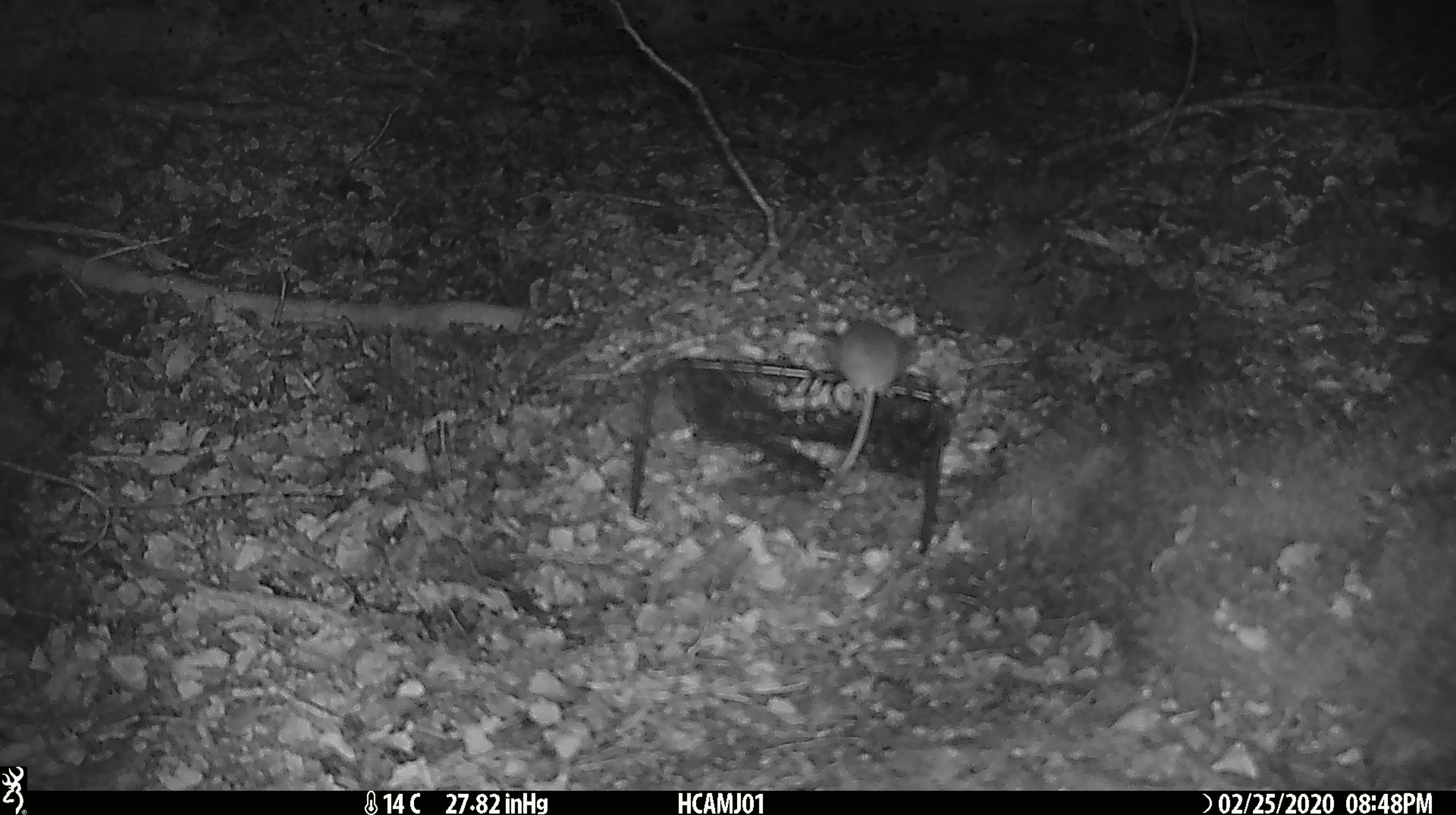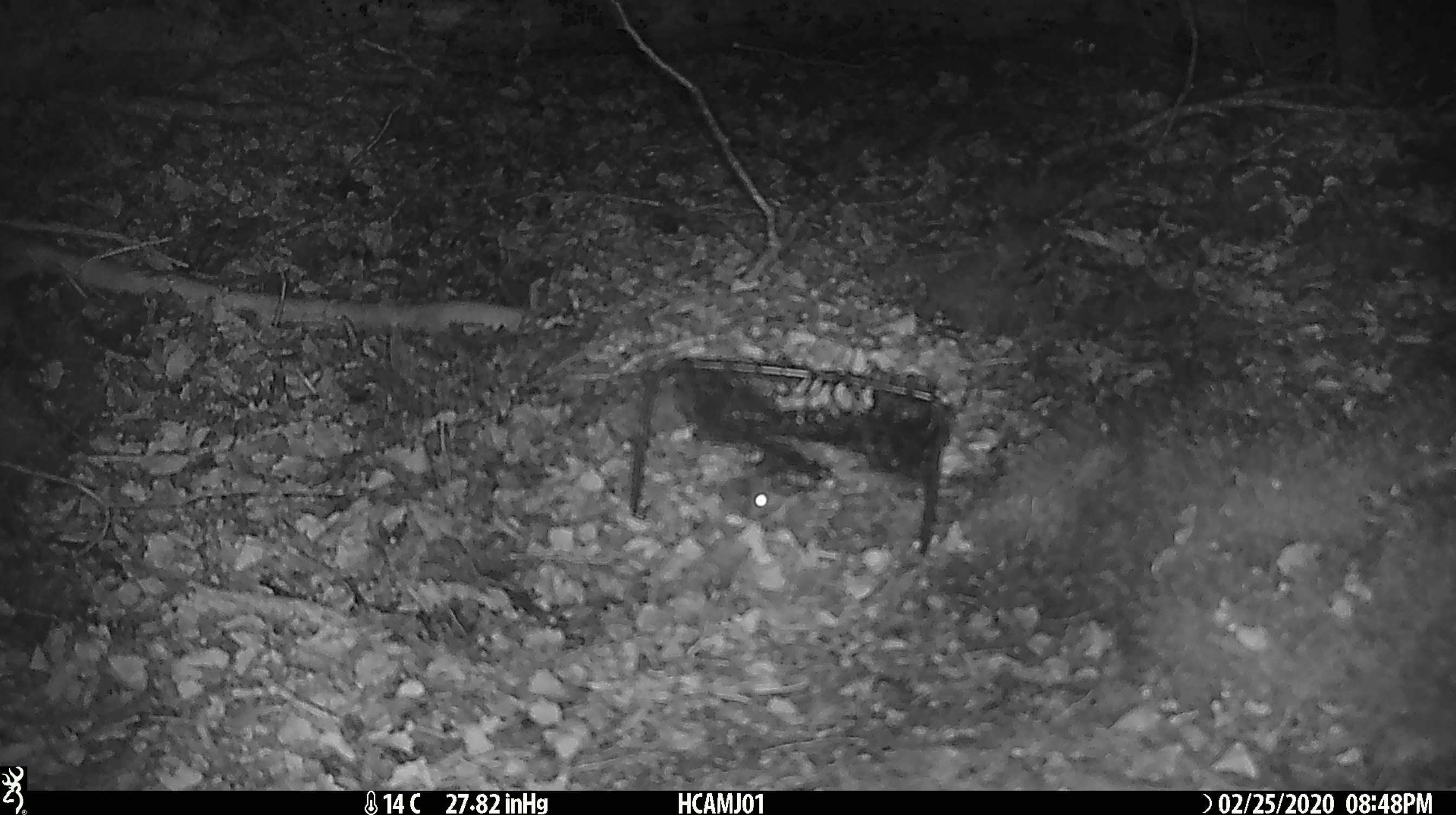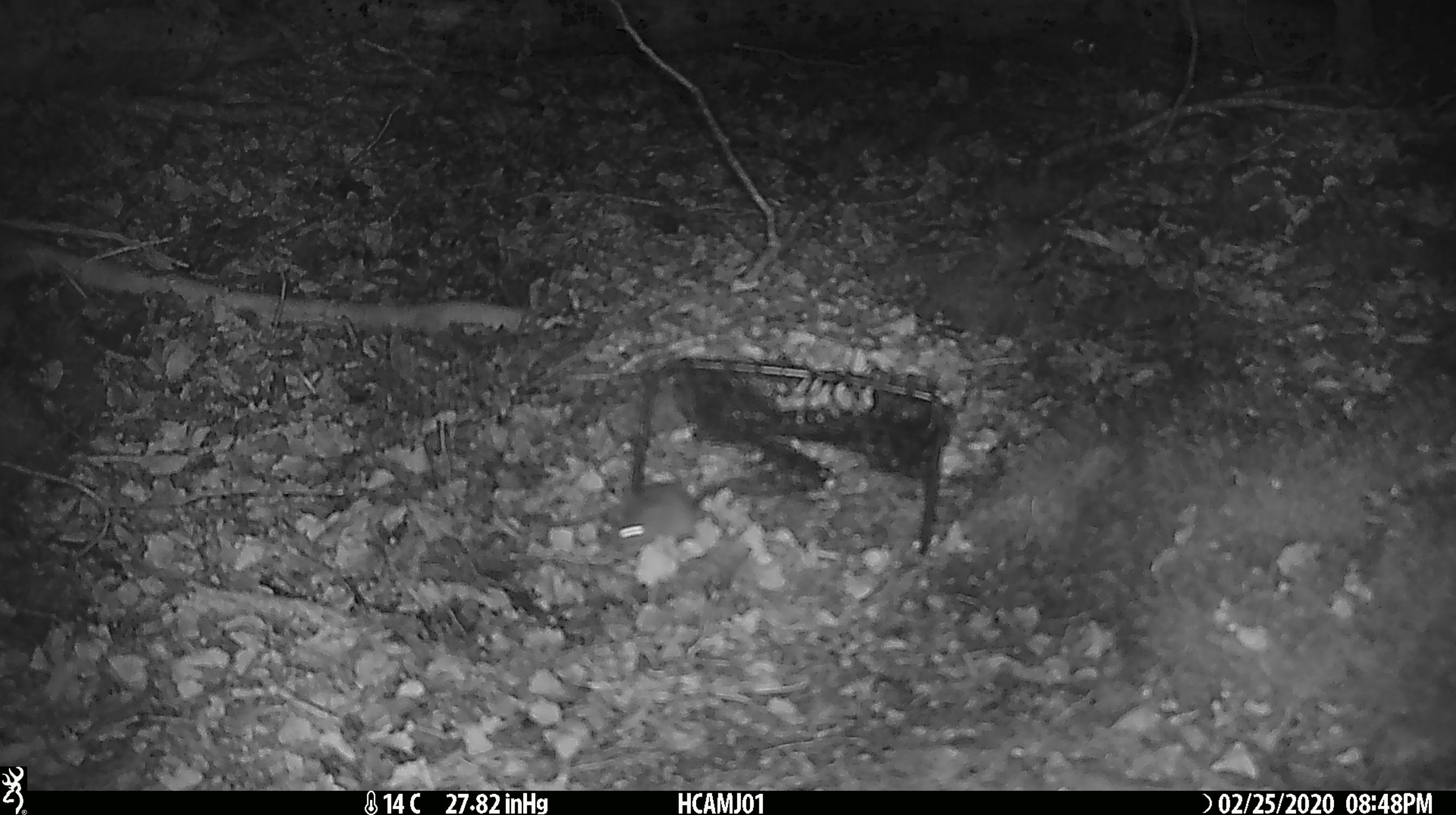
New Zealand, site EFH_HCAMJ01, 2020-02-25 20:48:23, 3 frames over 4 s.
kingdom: Animalia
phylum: Chordata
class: Mammalia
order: Rodentia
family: Muridae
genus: Mus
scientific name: Mus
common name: mouse